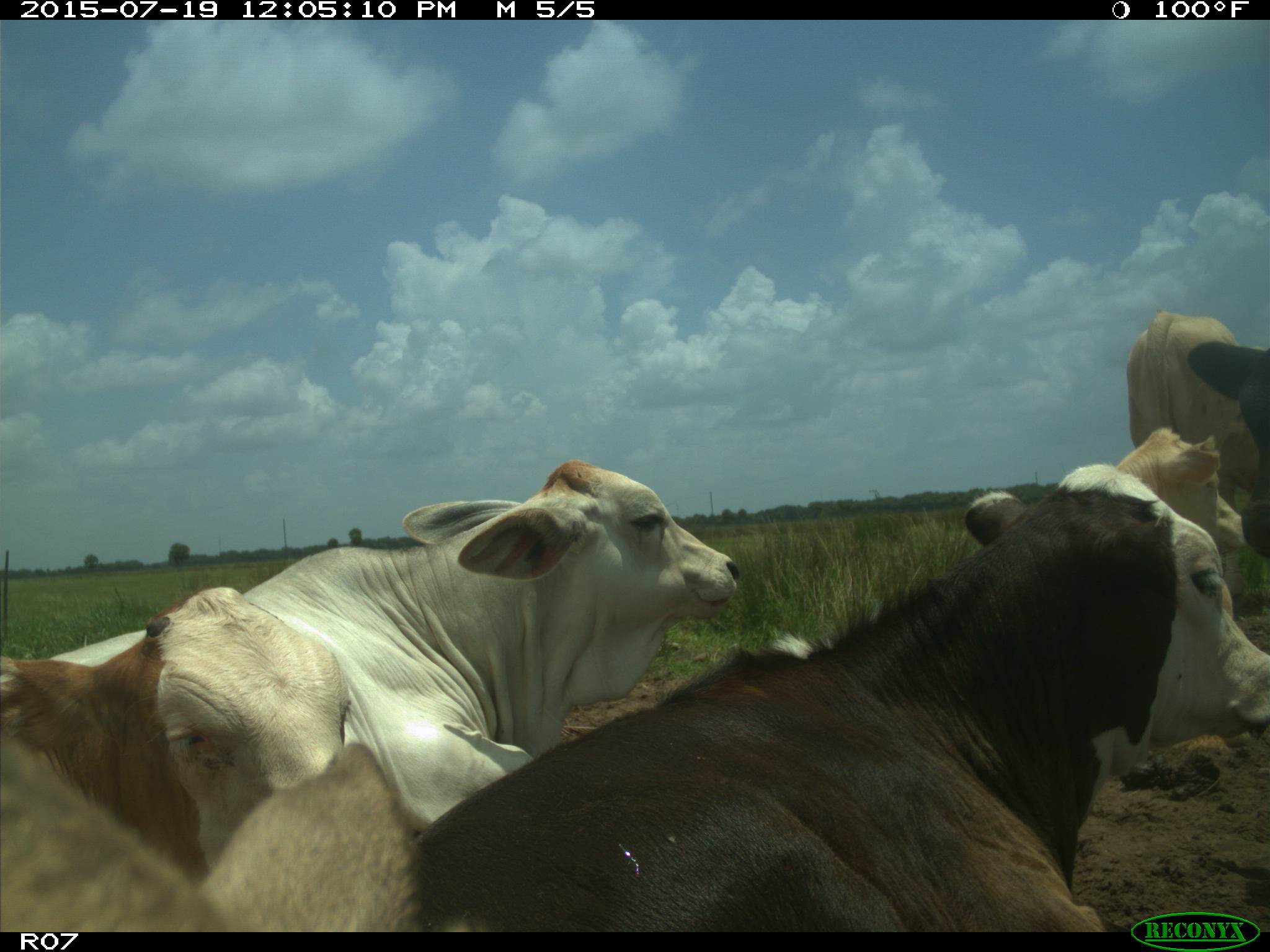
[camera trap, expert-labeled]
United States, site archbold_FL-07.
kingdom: Animalia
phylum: Chordata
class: Mammalia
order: Artiodactyla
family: Bovidae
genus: Bos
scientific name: Bos taurus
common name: domestic cow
Bos taurus (domestic cow).